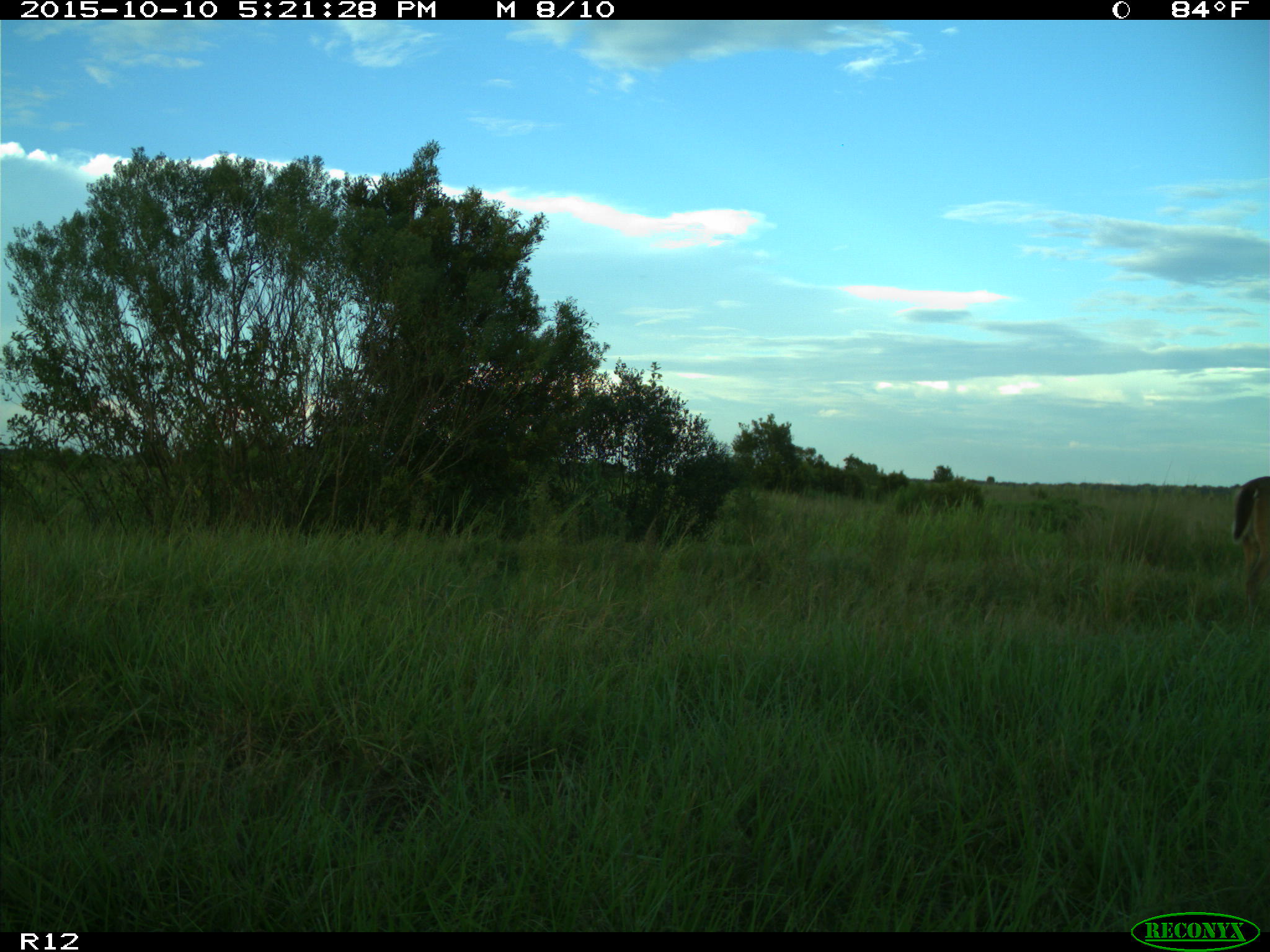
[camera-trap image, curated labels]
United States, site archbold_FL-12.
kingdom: Animalia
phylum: Chordata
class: Mammalia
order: Artiodactyla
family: Cervidae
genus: Odocoileus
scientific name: Odocoileus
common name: deer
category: unidentified deer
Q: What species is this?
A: Unidentified deer (deer) (Odocoileus).